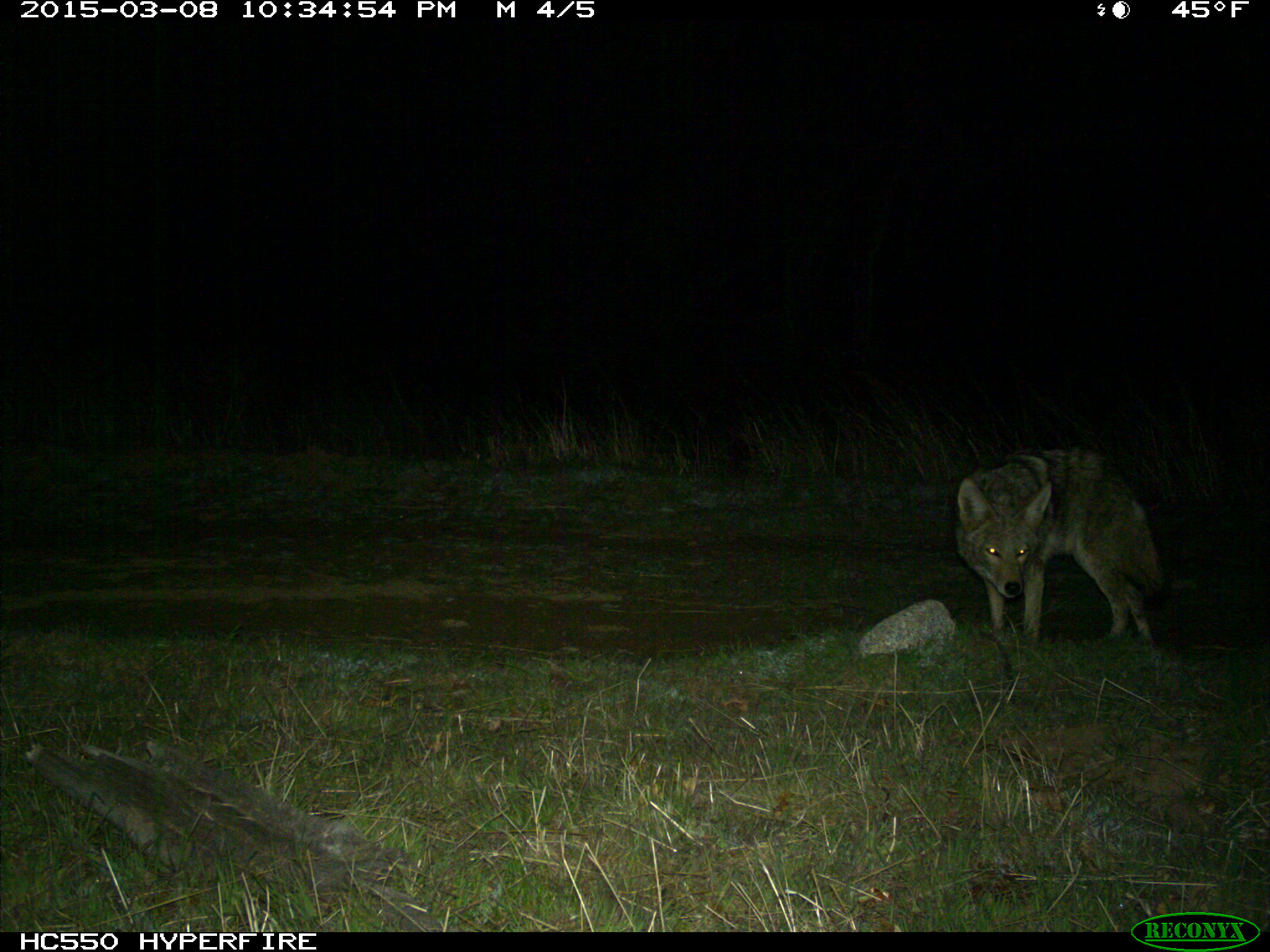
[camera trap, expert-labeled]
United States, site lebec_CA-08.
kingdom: Animalia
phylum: Chordata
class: Mammalia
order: Carnivora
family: Canidae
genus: Canis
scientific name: Canis latrans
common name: coyote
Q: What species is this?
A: Canis latrans (coyote).